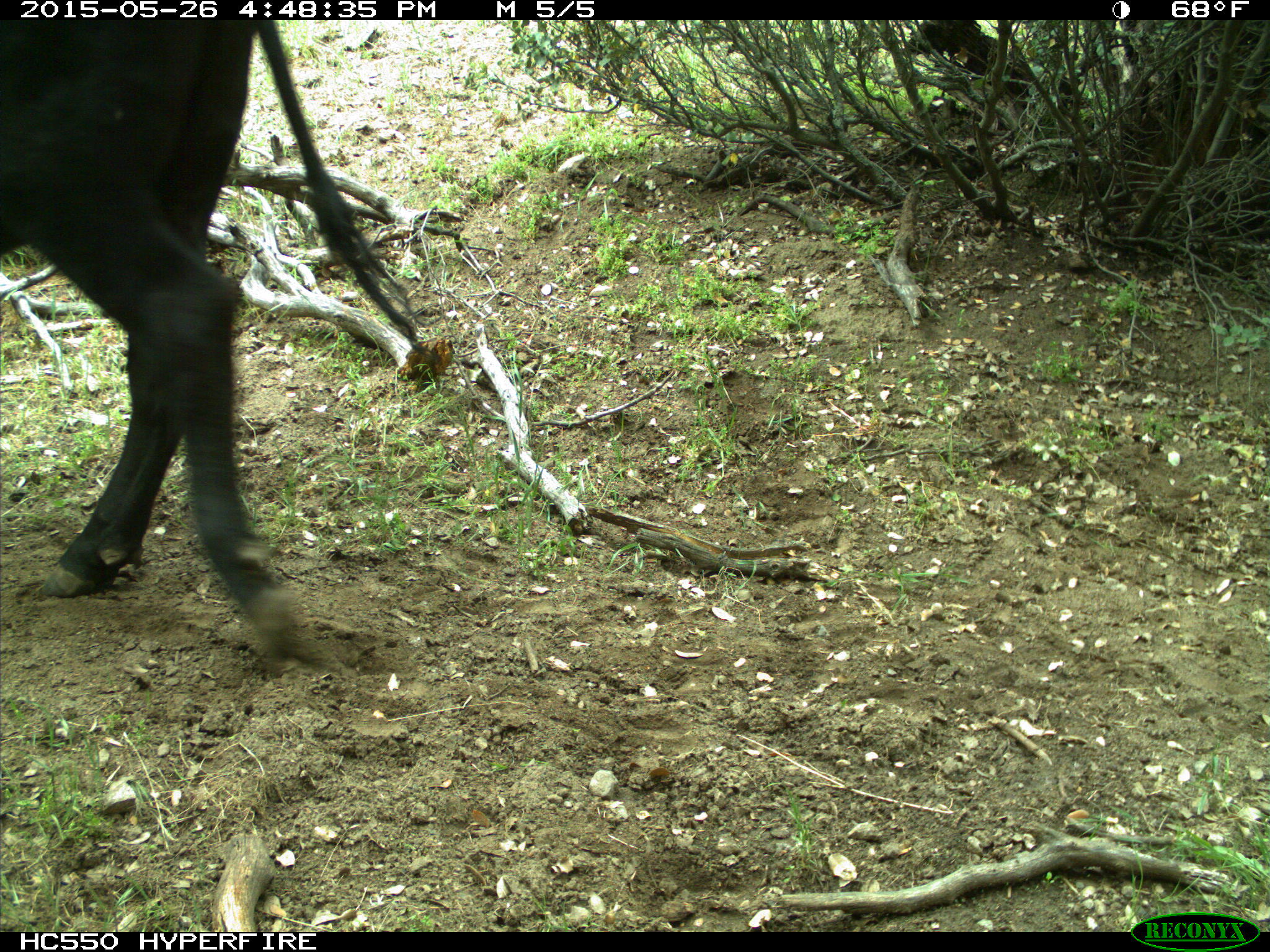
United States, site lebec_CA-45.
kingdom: Animalia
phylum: Chordata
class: Mammalia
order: Artiodactyla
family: Bovidae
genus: Bos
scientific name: Bos taurus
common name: domestic cow